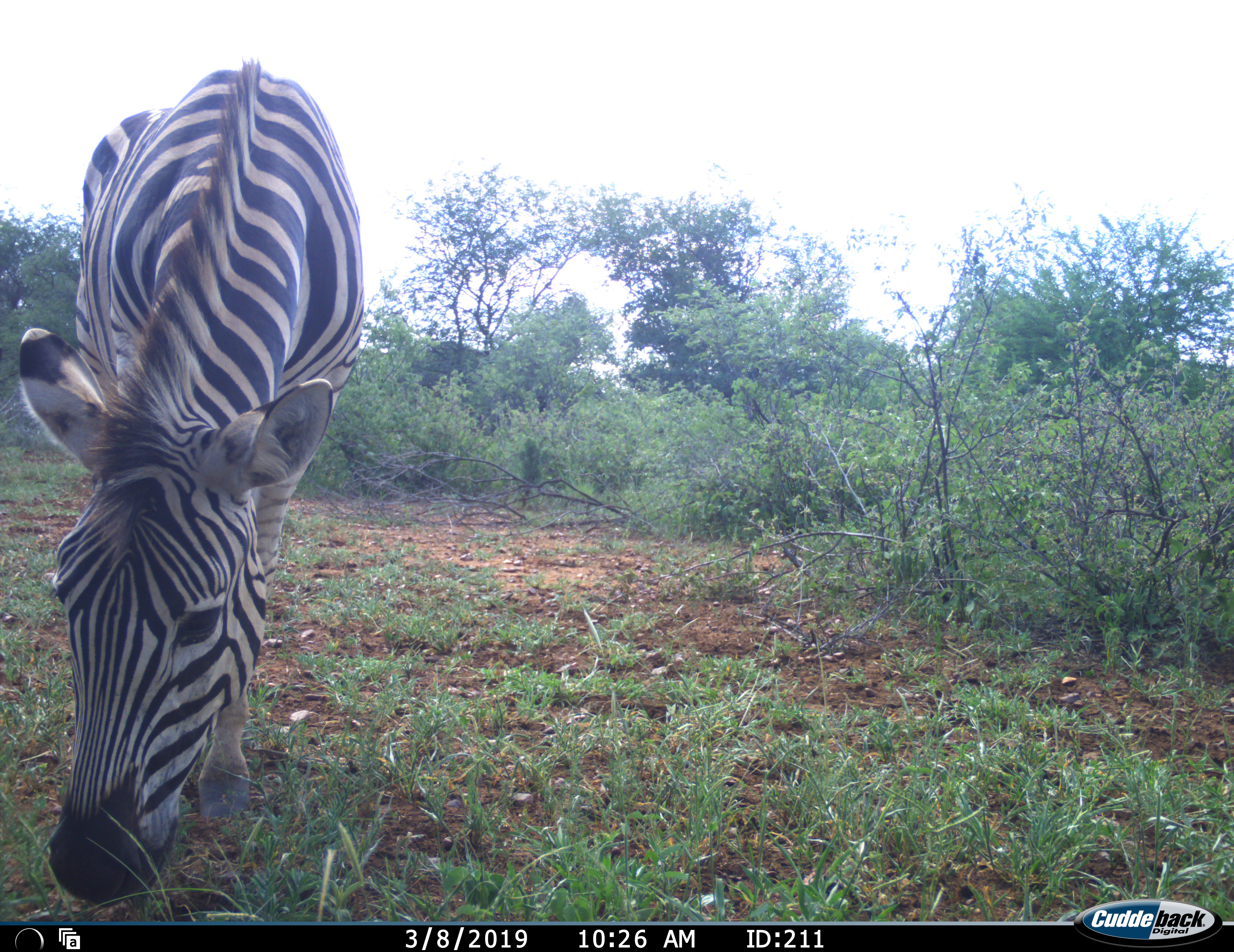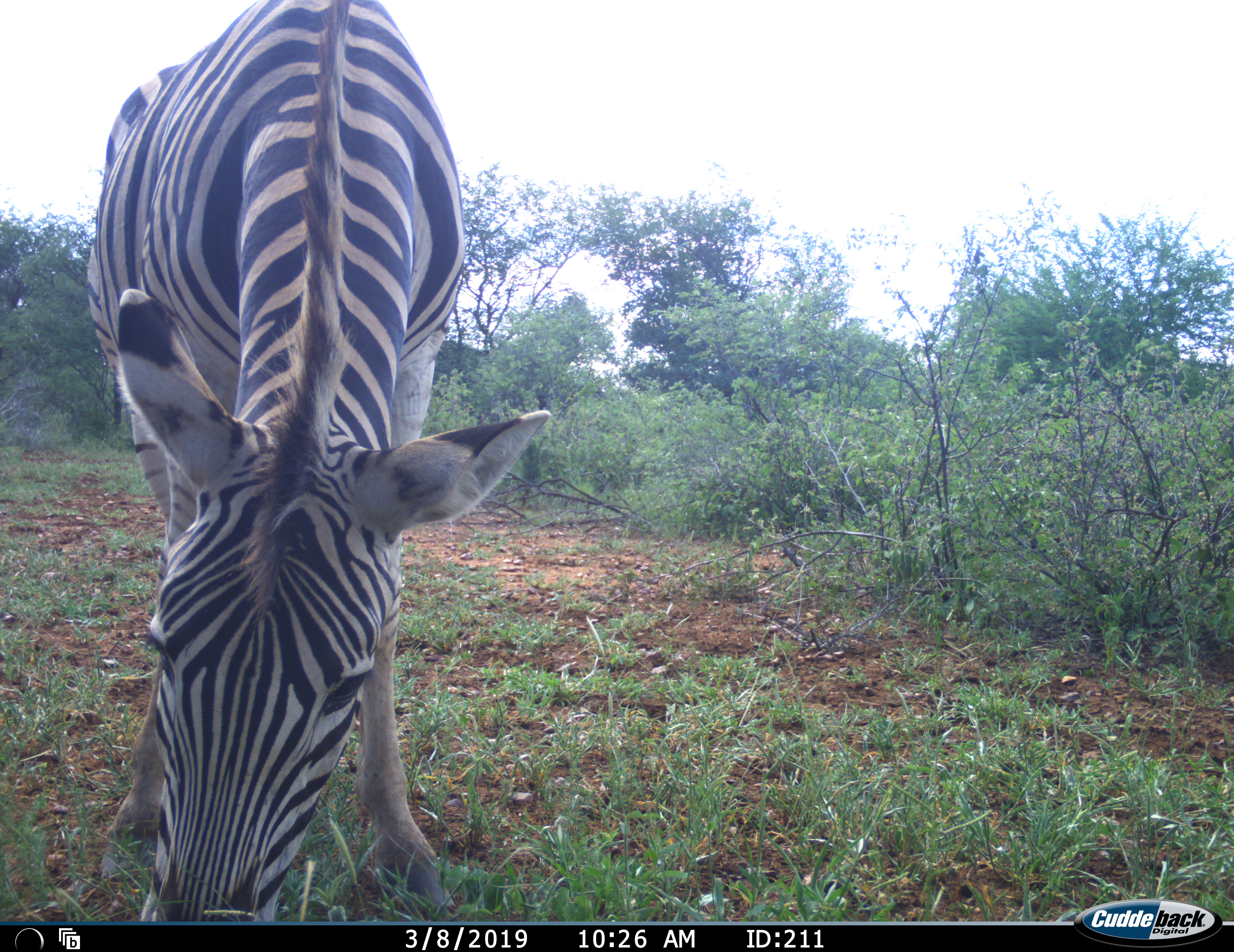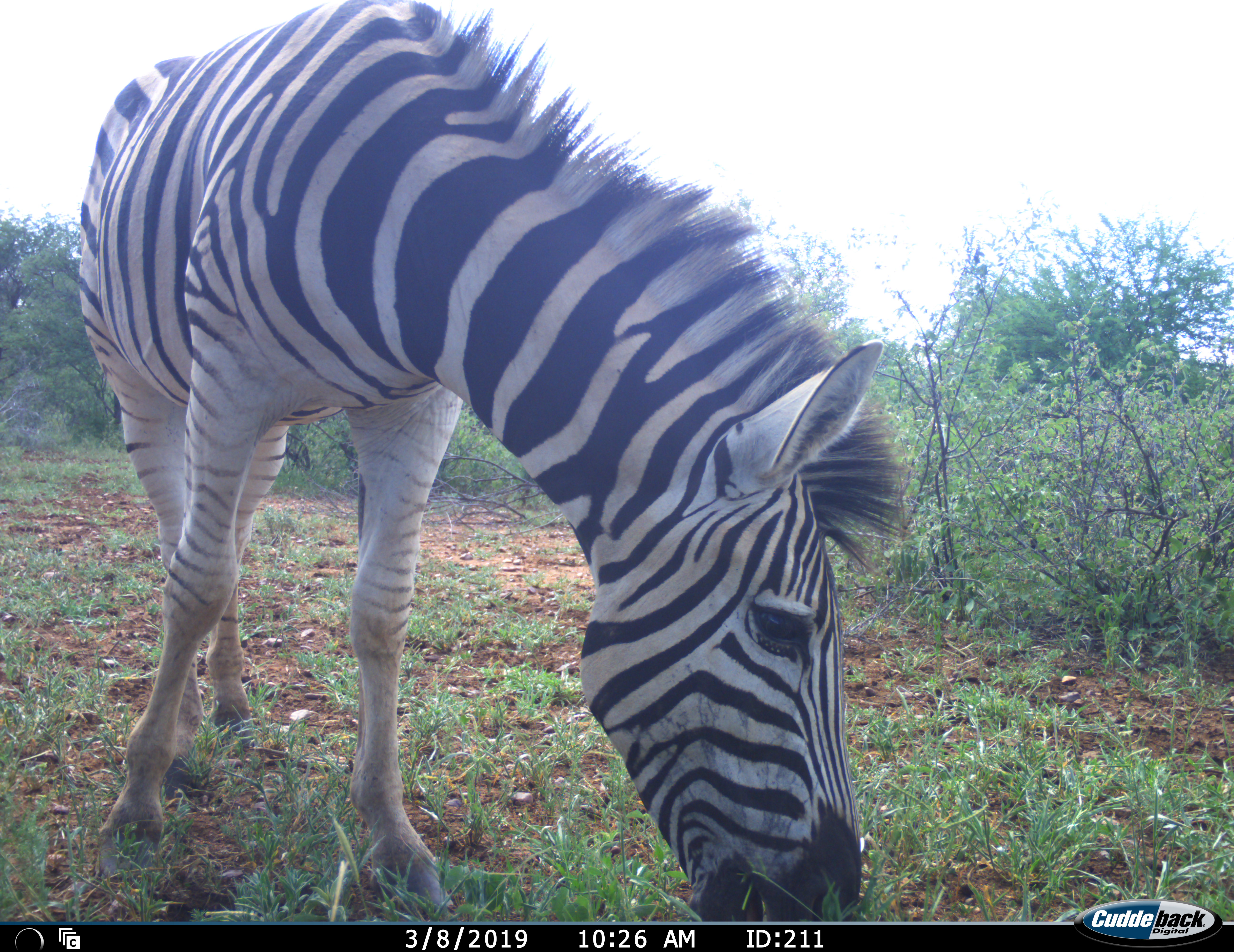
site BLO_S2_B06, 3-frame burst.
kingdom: Animalia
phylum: Chordata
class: Mammalia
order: Perissodactyla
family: Equidae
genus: Equus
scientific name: Equus quagga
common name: plains zebra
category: zebraplains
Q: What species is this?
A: Zebraplains (plains zebra) (Equus quagga).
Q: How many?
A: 1.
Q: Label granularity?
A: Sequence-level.